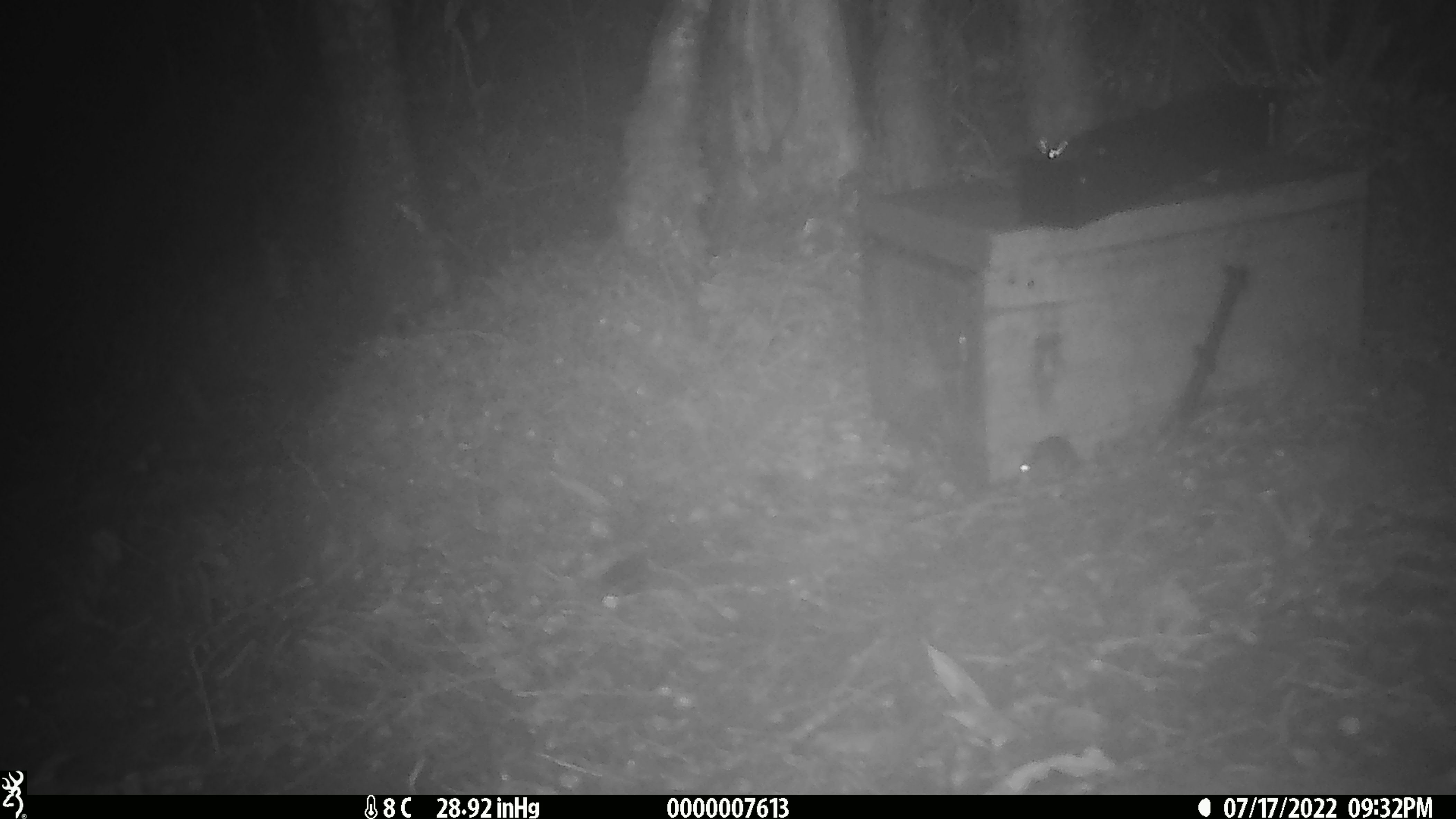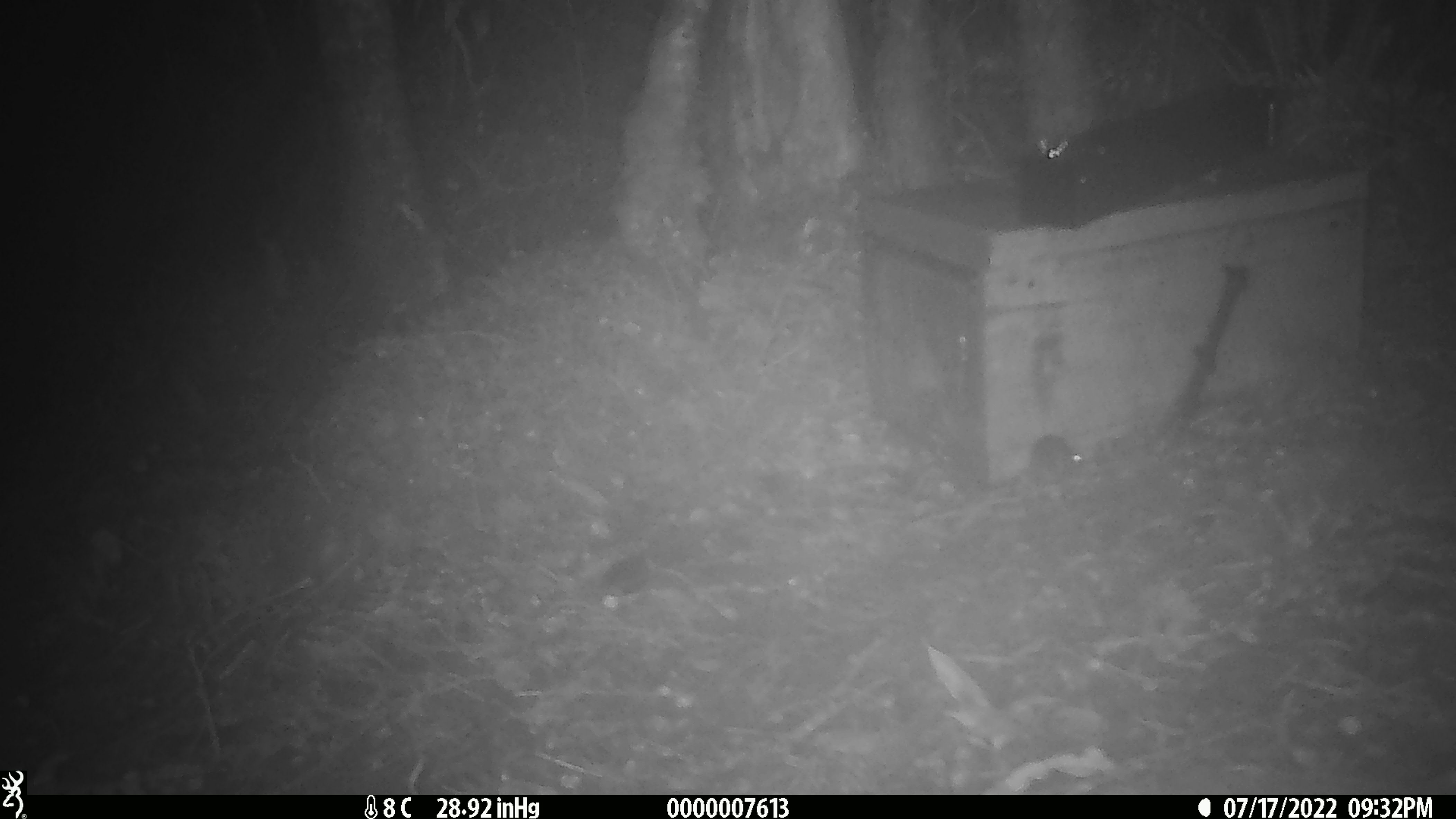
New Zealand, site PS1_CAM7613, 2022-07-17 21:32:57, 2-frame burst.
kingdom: Animalia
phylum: Chordata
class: Mammalia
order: Rodentia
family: Muridae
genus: Mus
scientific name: Mus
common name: mouse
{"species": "mouse (Mus)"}